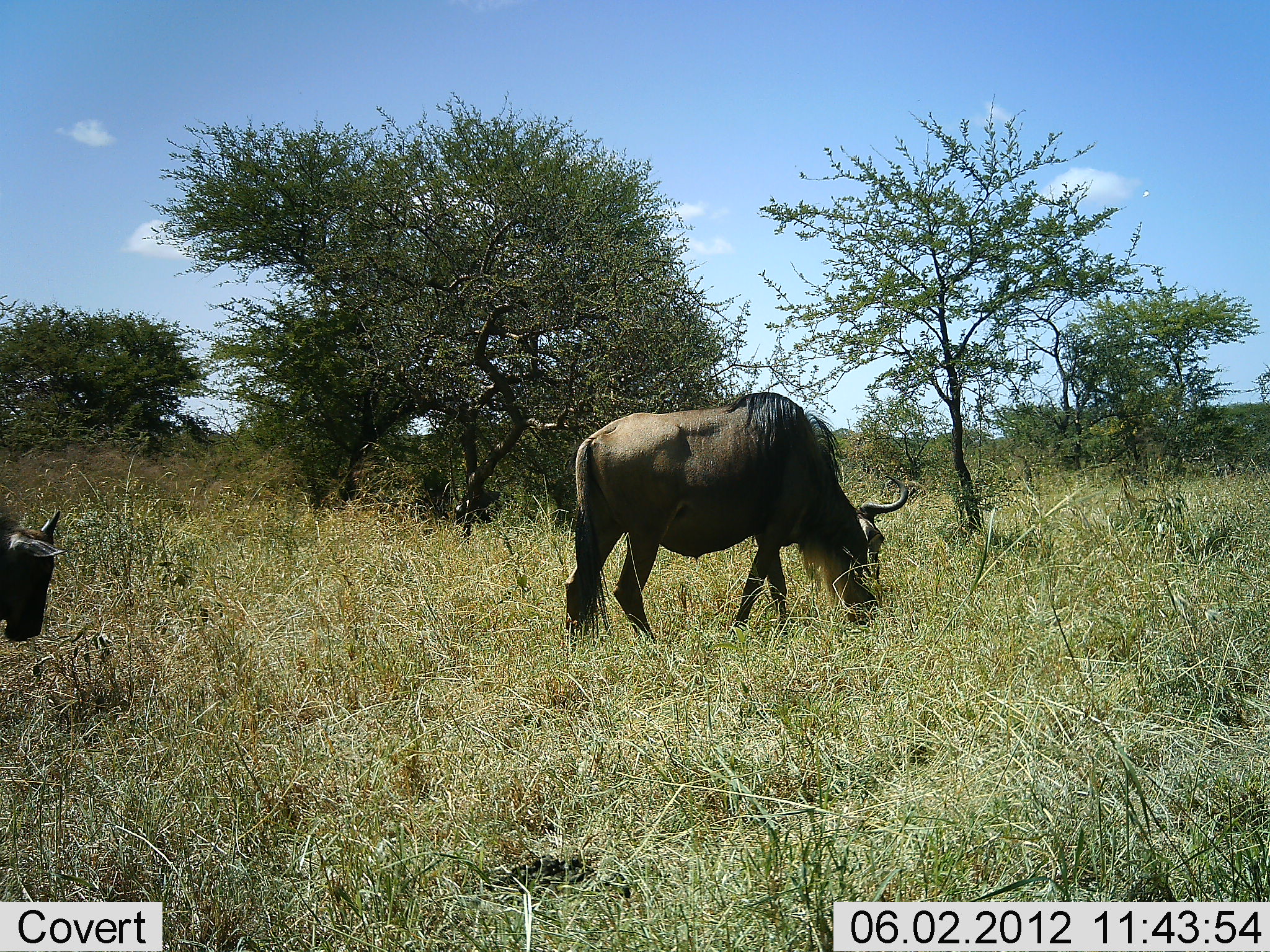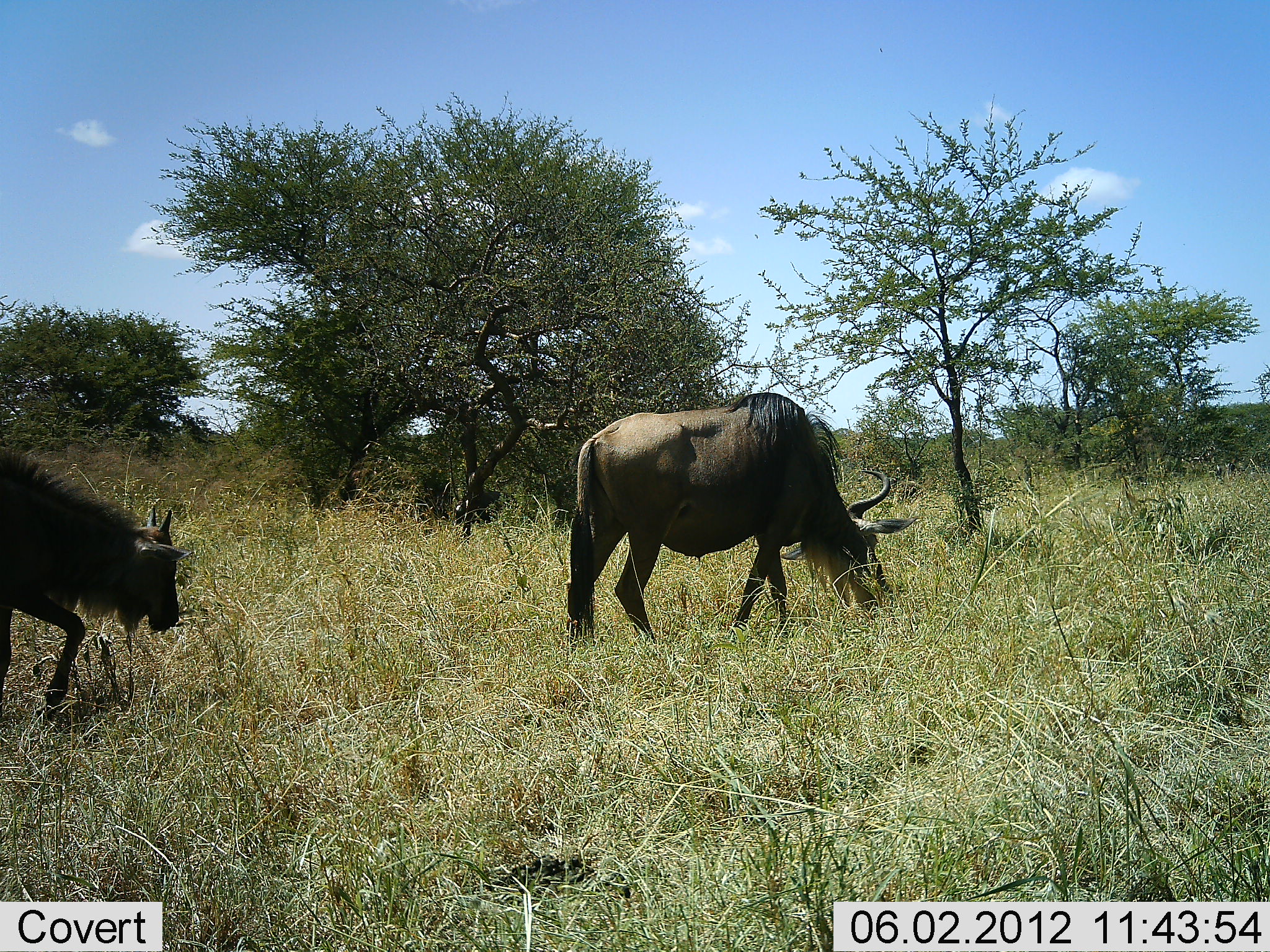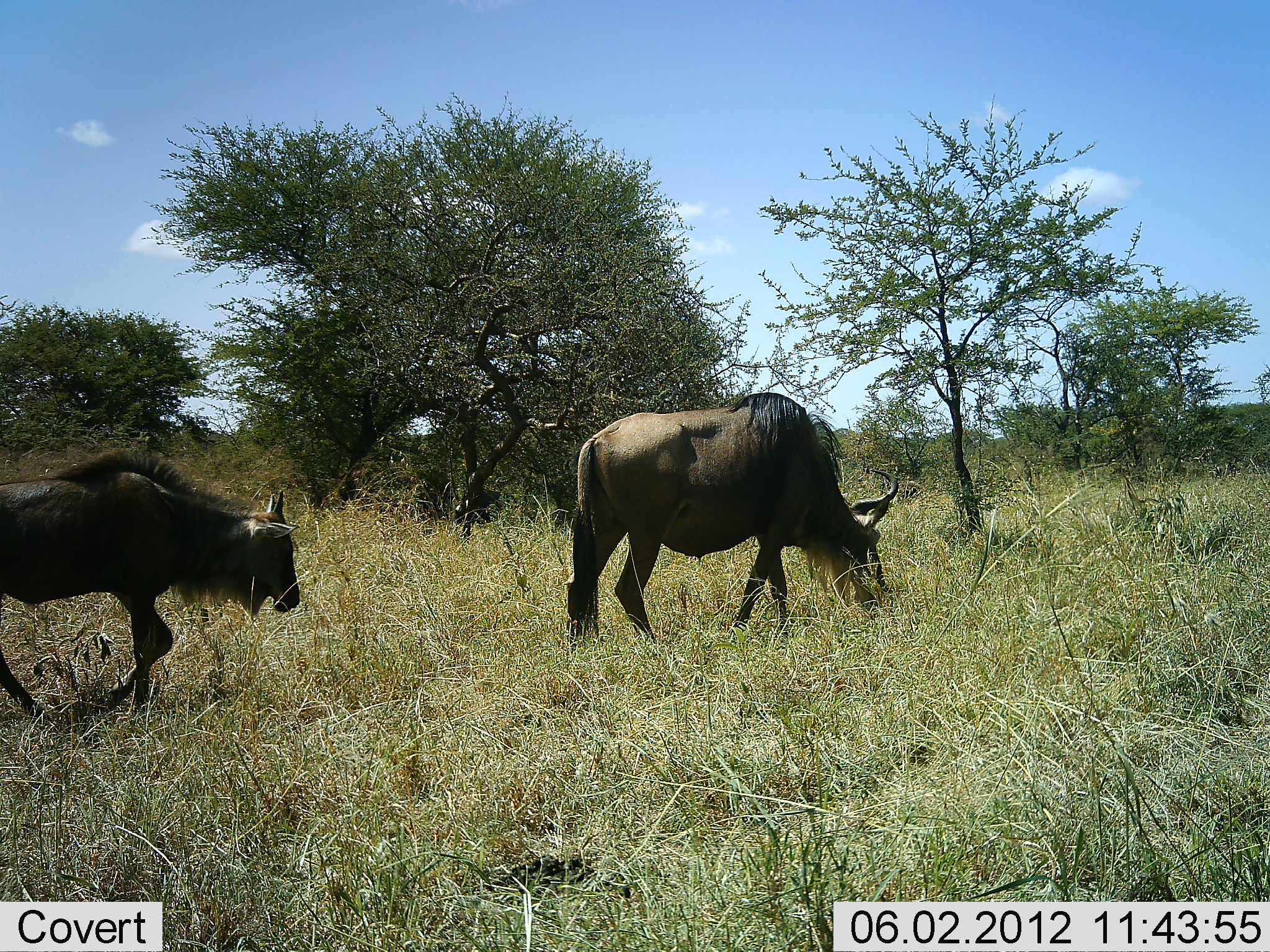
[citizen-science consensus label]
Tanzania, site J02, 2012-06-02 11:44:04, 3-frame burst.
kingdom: Animalia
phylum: Chordata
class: Mammalia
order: Artiodactyla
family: Bovidae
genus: Connochaetes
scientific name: Connochaetes taurinus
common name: blue wildebeest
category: wildebeest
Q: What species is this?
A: Wildebeest (blue wildebeest) (Connochaetes taurinus).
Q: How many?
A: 2.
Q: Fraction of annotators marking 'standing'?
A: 50%.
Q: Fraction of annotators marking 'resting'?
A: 0%.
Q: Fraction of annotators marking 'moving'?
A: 80%.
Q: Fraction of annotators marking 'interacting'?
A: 0%.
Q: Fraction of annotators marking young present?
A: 30%.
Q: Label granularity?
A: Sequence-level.